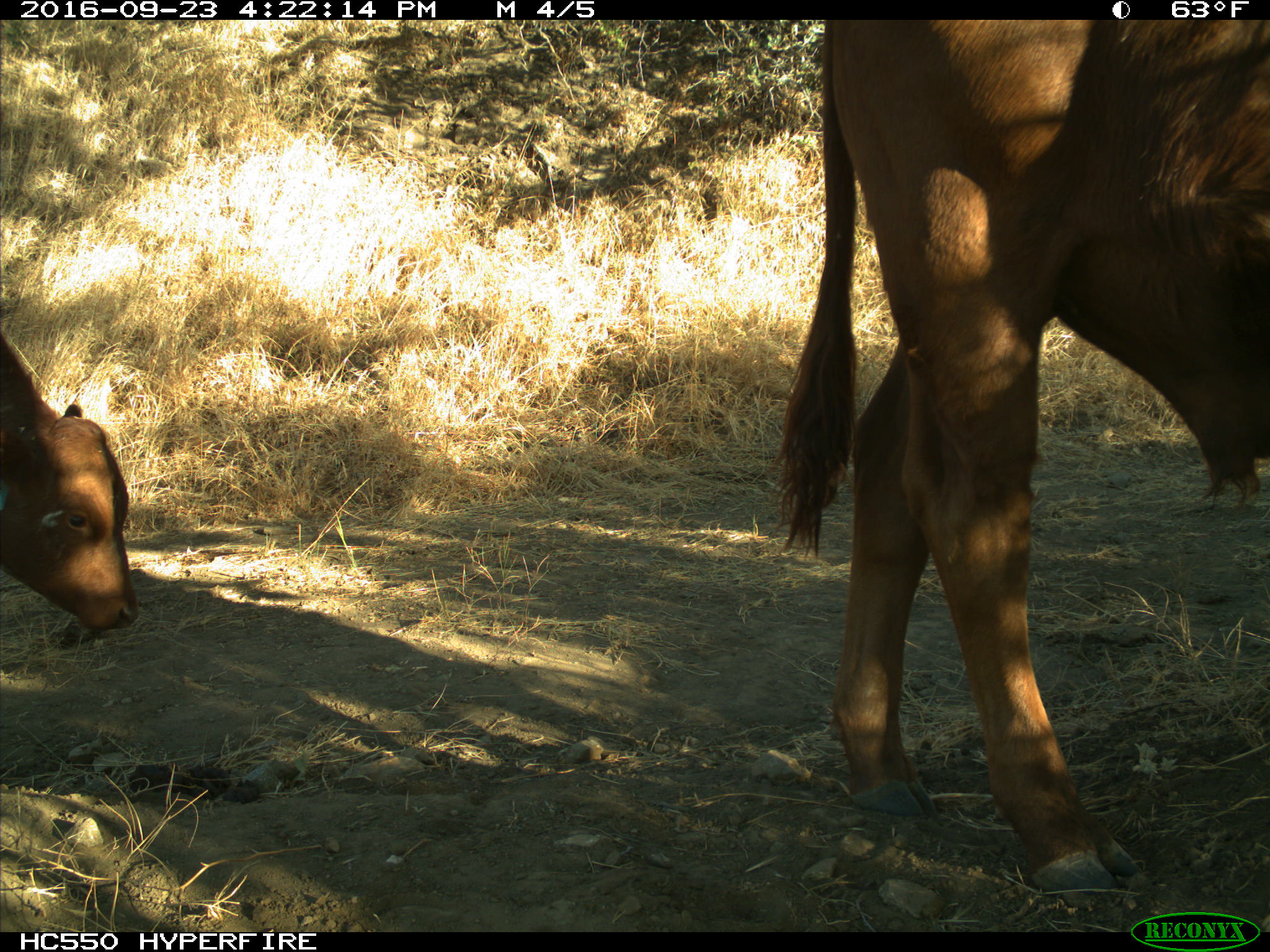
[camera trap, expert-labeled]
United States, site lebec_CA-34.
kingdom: Animalia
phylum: Chordata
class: Mammalia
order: Artiodactyla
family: Bovidae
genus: Bos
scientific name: Bos taurus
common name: domestic cow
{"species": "Bos taurus (domestic cow)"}